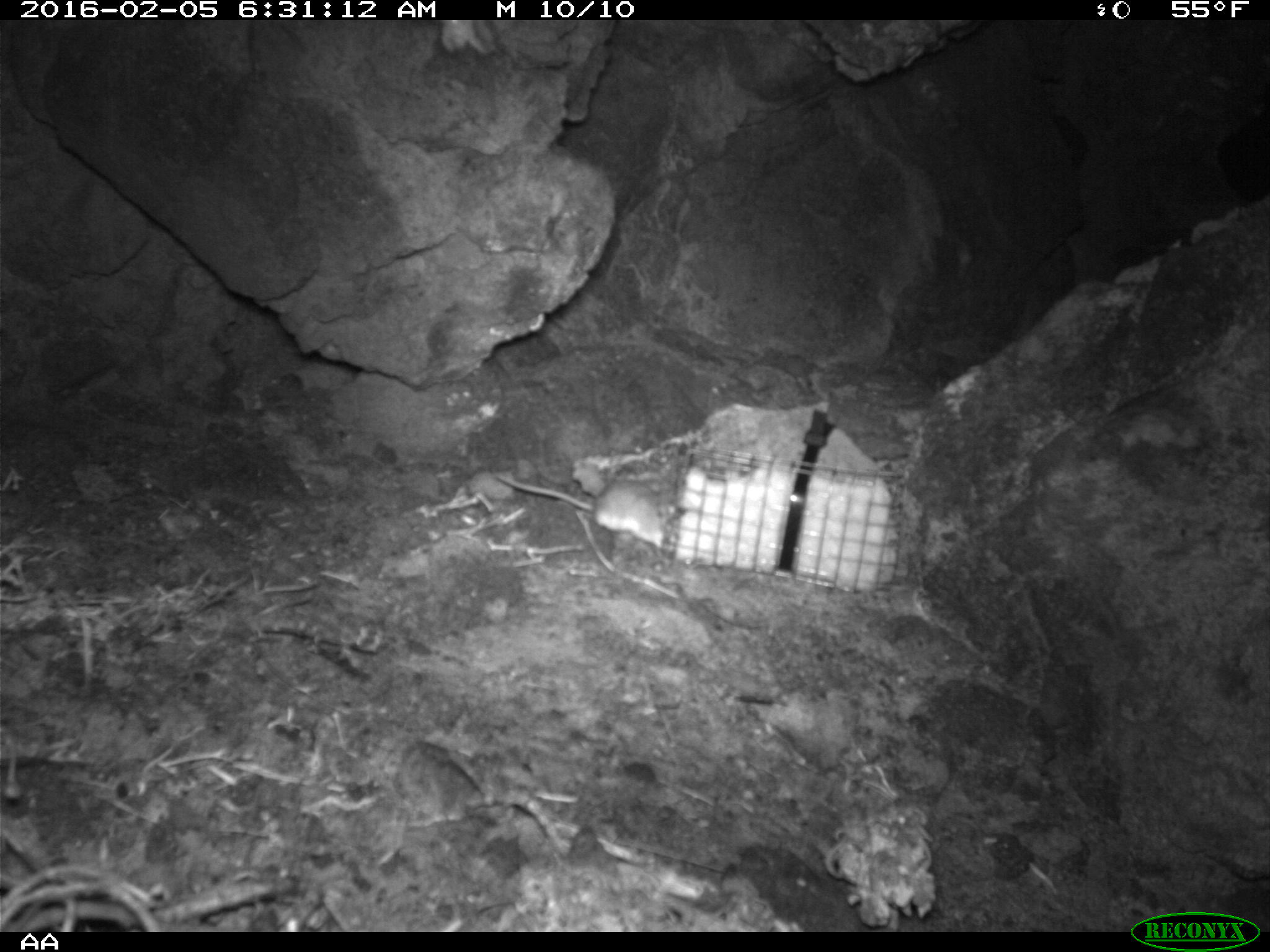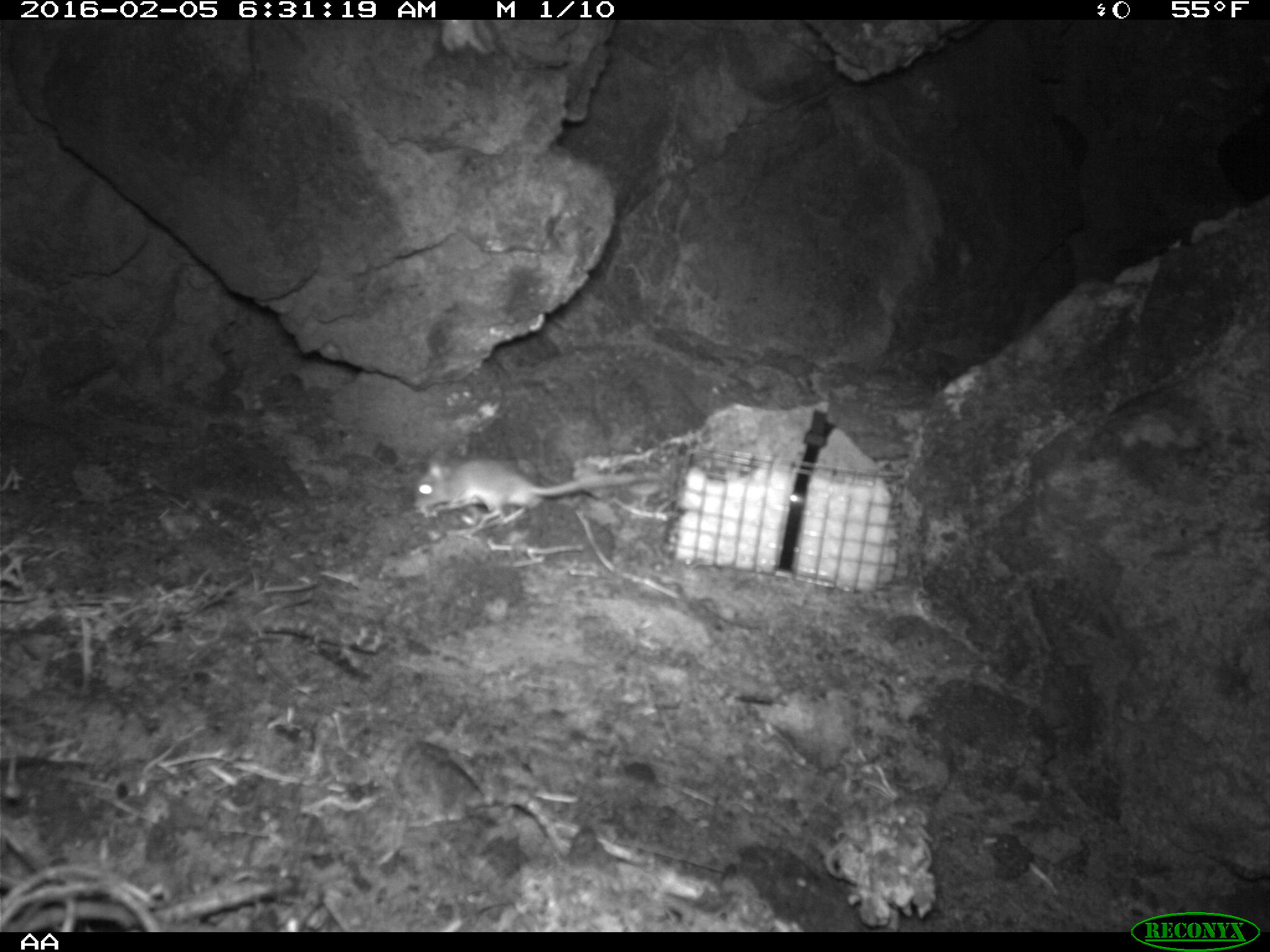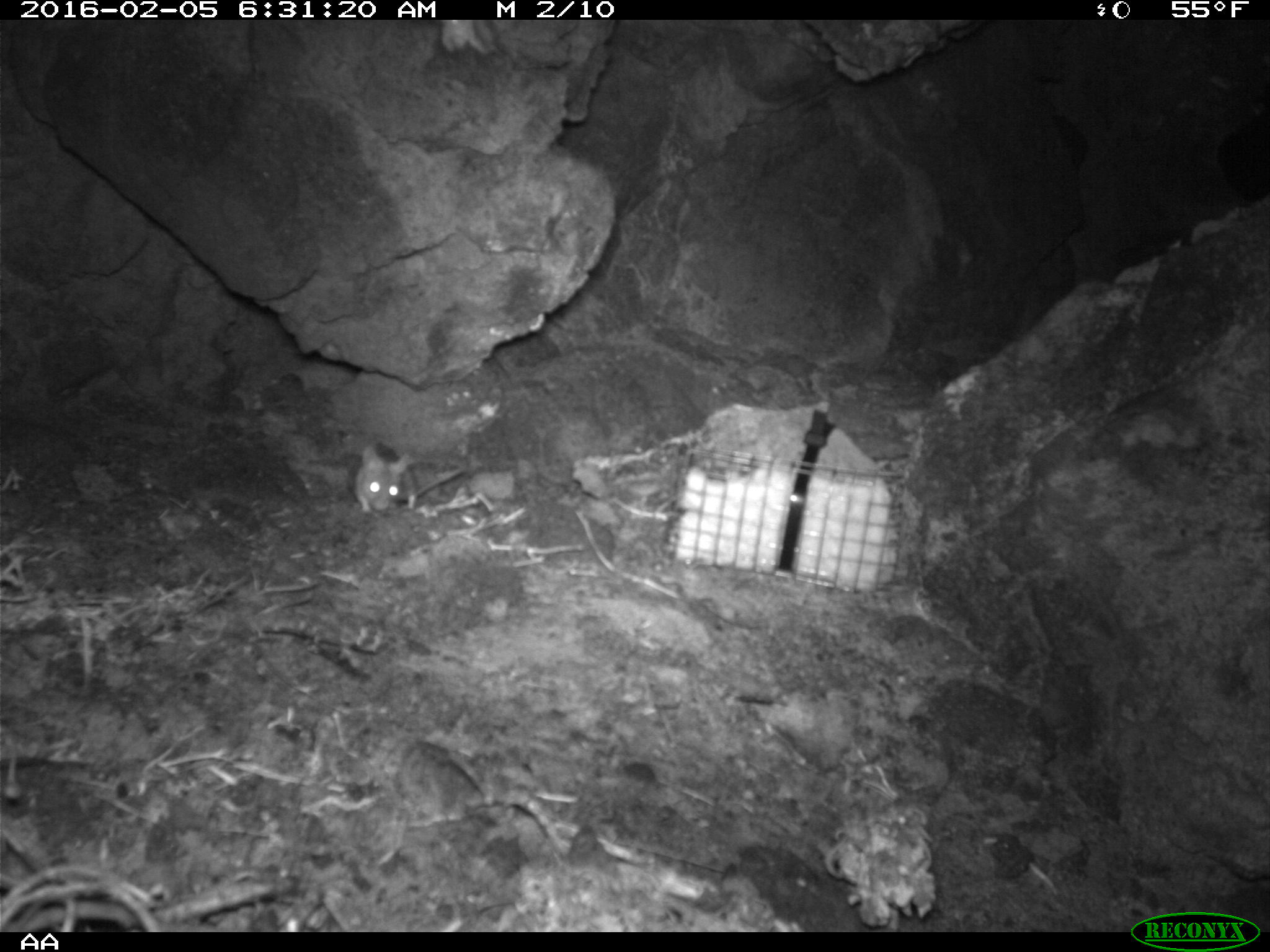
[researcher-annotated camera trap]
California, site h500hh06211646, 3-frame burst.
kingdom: Animalia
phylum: Chordata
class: Mammalia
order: Rodentia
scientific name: Rodentia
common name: rodent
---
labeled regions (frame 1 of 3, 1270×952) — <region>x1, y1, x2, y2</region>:
rodent: <region>488, 469, 678, 550</region>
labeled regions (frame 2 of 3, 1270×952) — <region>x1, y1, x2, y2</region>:
rodent: <region>413, 458, 660, 517</region>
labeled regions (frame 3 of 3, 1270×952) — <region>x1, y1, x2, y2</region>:
rodent: <region>351, 443, 462, 515</region>